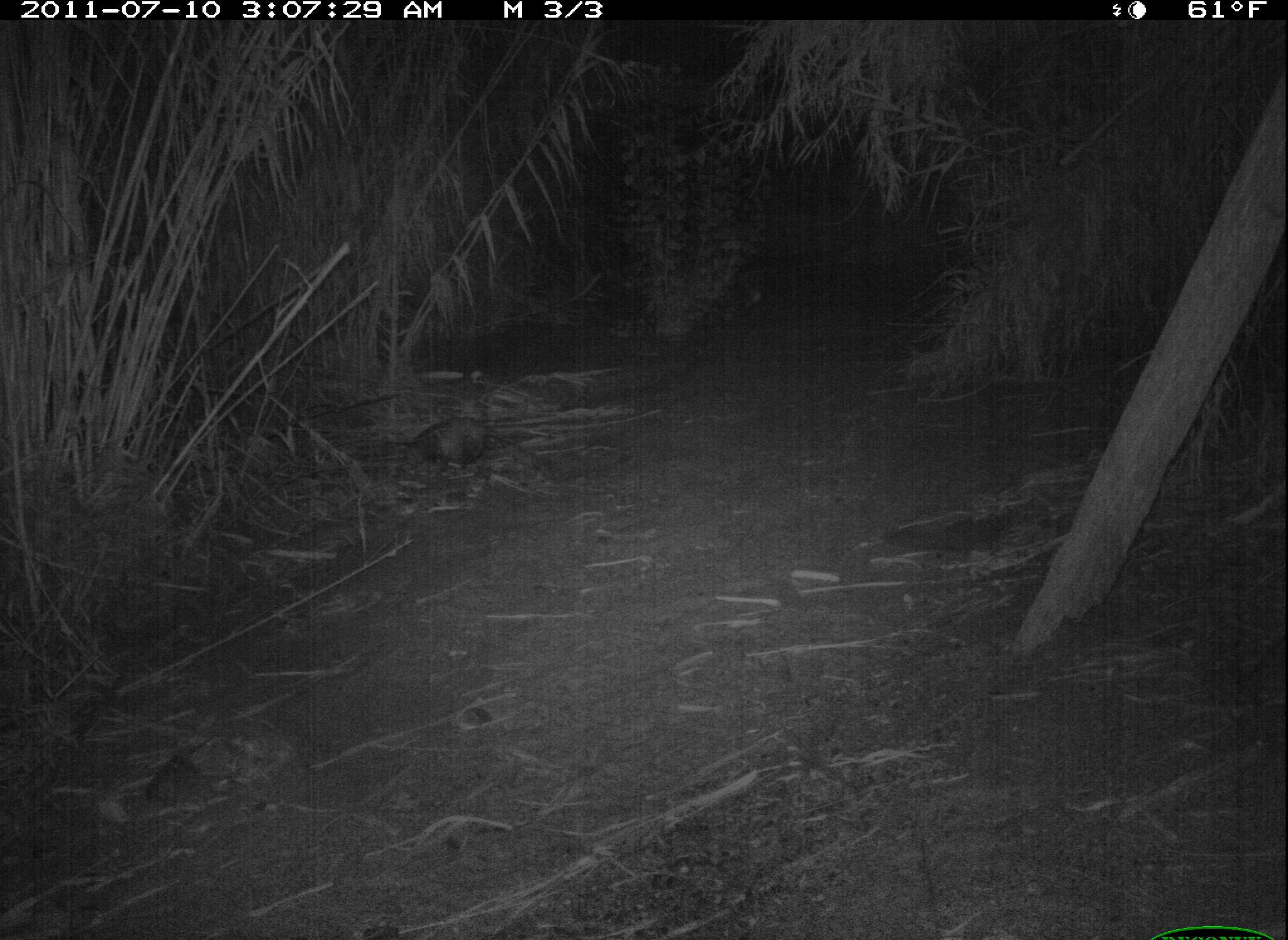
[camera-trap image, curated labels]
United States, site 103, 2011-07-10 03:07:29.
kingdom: Animalia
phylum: Chordata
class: Mammalia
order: Didelphimorphia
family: Didelphidae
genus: Didelphis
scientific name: Didelphis virginiana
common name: virginia opossum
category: opossum